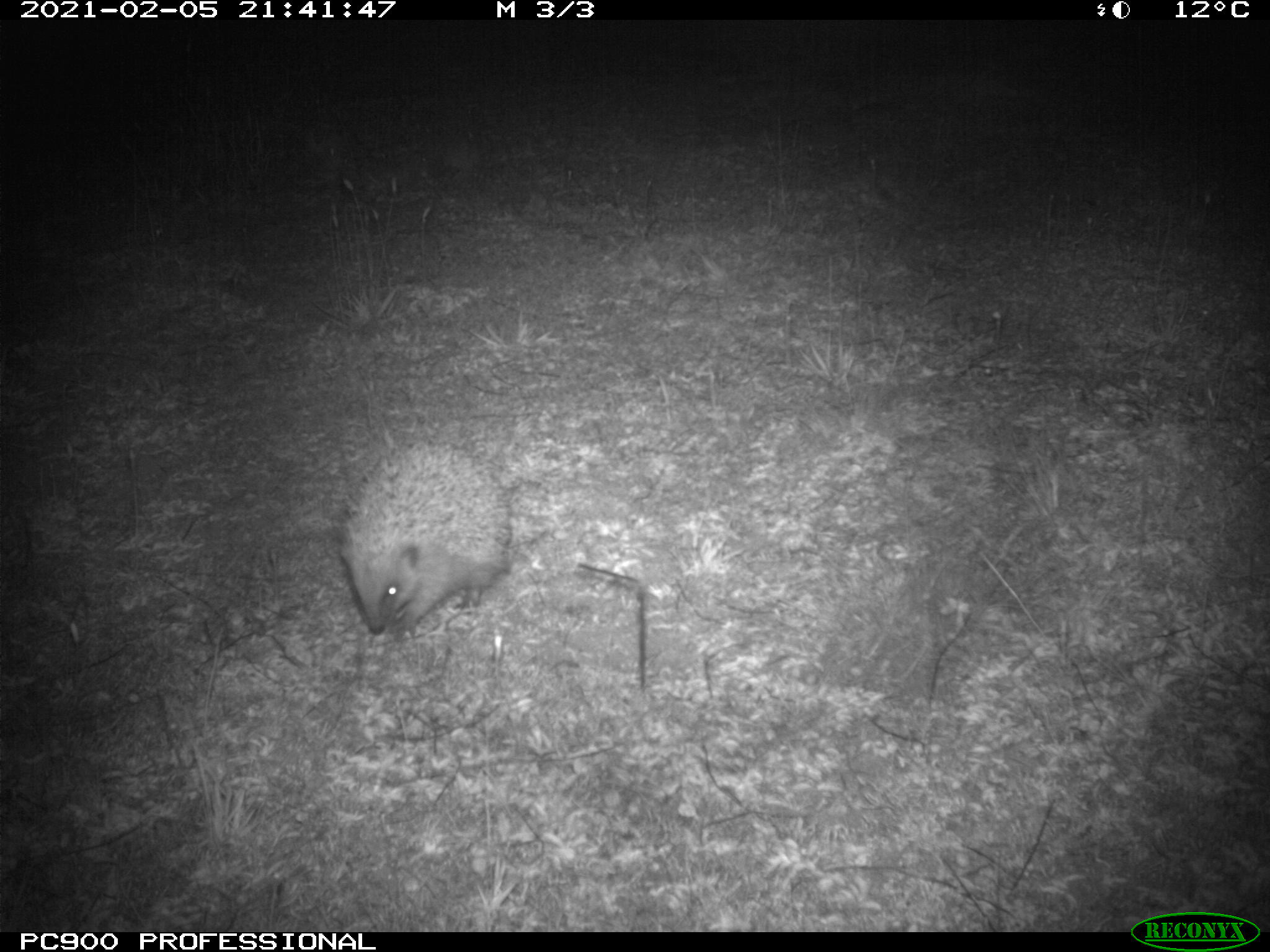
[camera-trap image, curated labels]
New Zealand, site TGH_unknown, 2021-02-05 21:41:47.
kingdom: Animalia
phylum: Chordata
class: Mammalia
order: Eulipotyphla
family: Erinaceidae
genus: Erinaceus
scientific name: Erinaceus europaeus europaeus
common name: european hedgehog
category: hedgehog